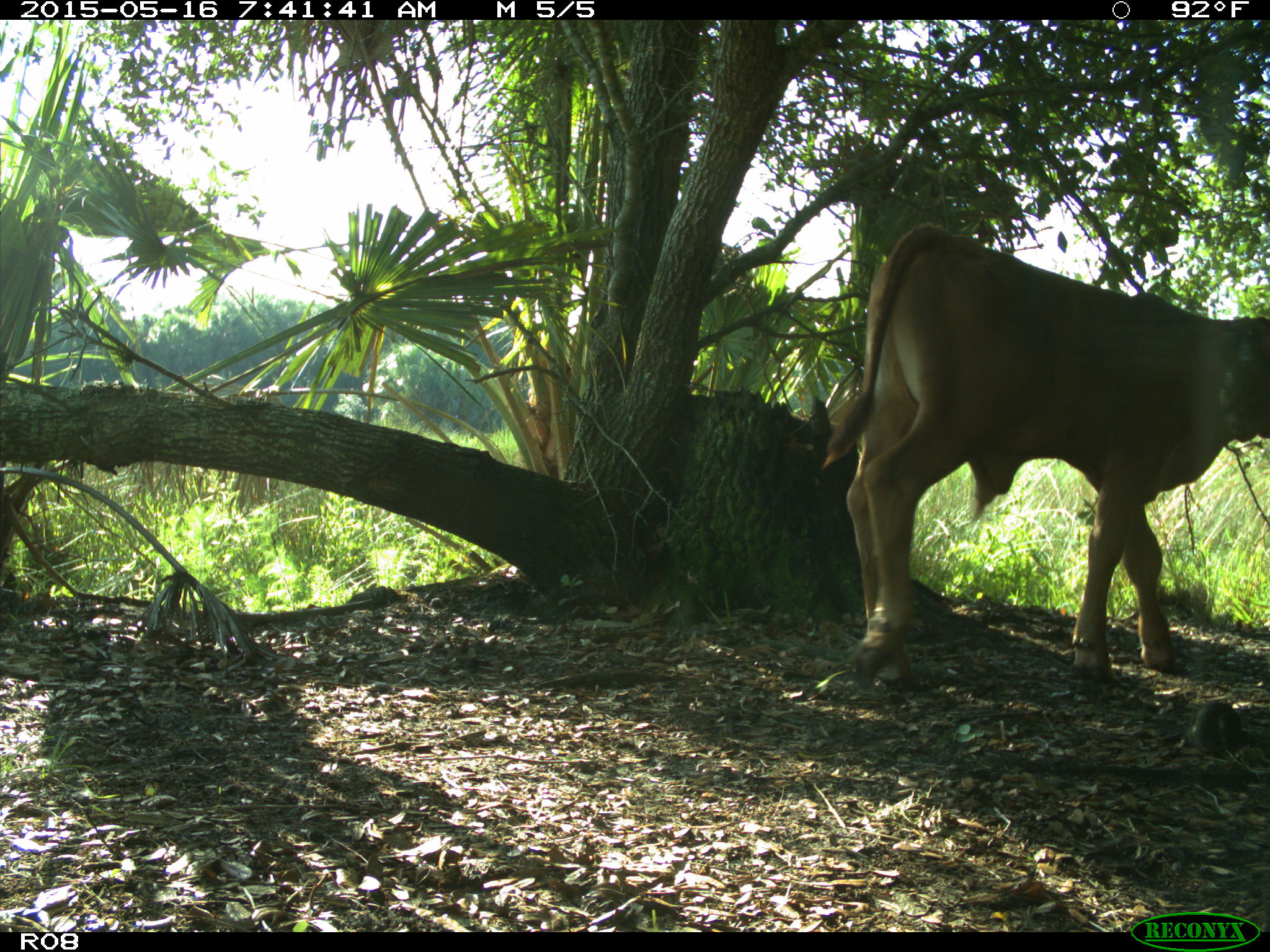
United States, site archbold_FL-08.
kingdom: Animalia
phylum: Chordata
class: Mammalia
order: Artiodactyla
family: Bovidae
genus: Bos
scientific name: Bos taurus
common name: domestic cow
Bos taurus (domestic cow).